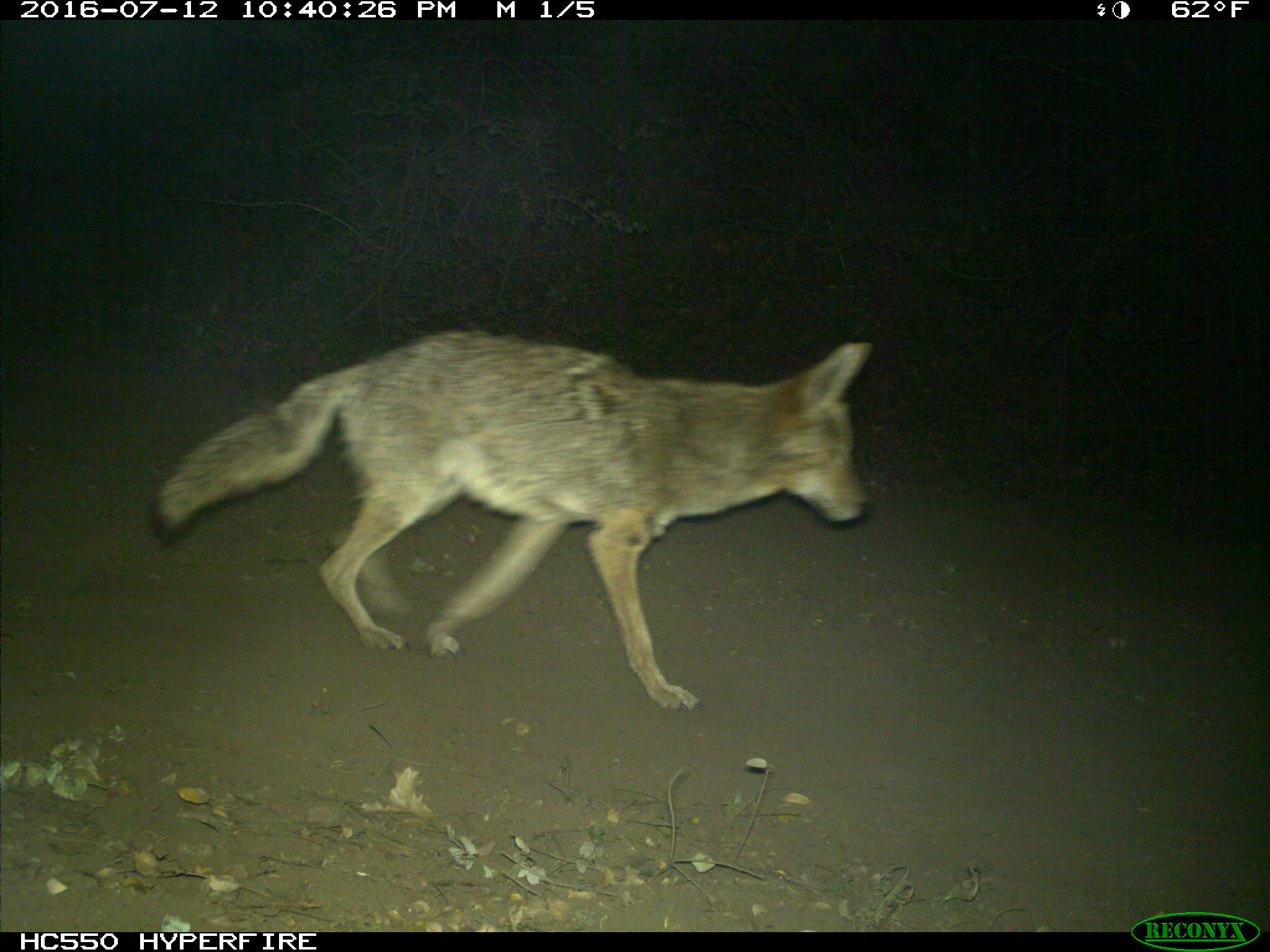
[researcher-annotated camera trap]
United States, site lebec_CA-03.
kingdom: Animalia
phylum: Chordata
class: Mammalia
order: Carnivora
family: Canidae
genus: Canis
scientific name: Canis latrans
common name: coyote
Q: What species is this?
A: Canis latrans (coyote).